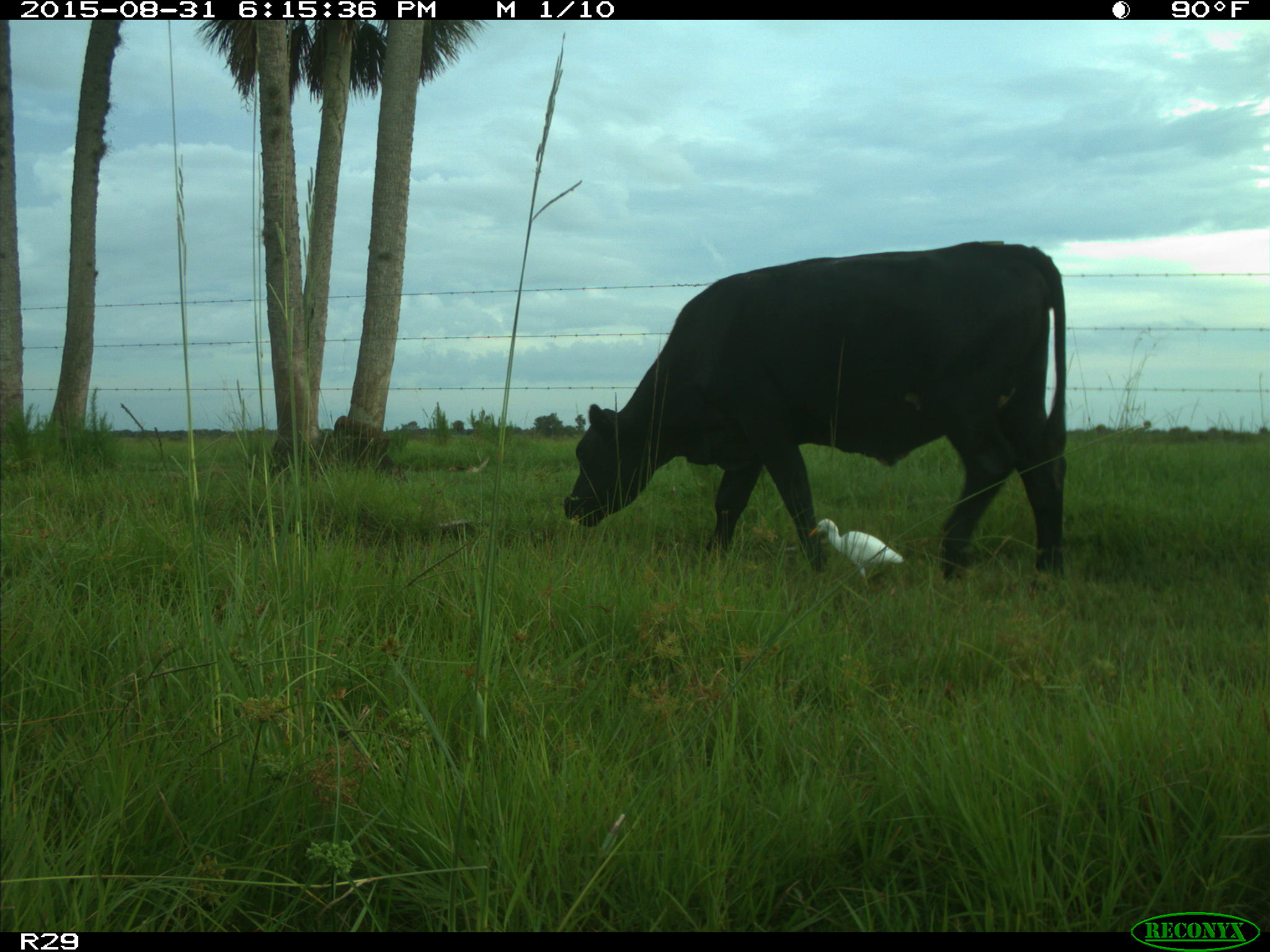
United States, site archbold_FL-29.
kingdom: Animalia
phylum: Chordata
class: Mammalia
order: Artiodactyla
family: Bovidae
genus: Bos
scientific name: Bos taurus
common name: domestic cow